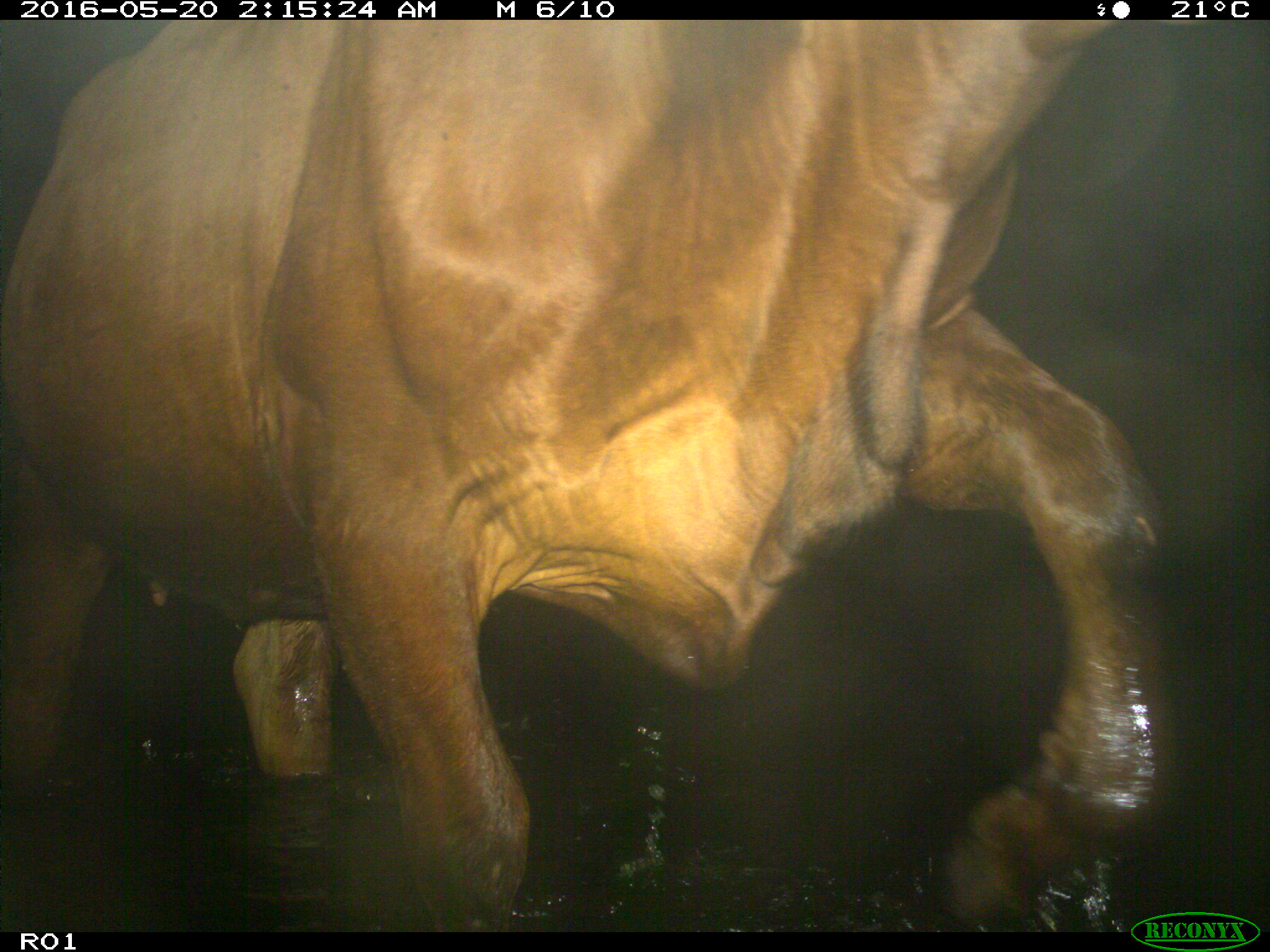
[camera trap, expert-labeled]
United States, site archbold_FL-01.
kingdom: Animalia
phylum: Chordata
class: Mammalia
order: Artiodactyla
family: Bovidae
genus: Bos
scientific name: Bos taurus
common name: domestic cow